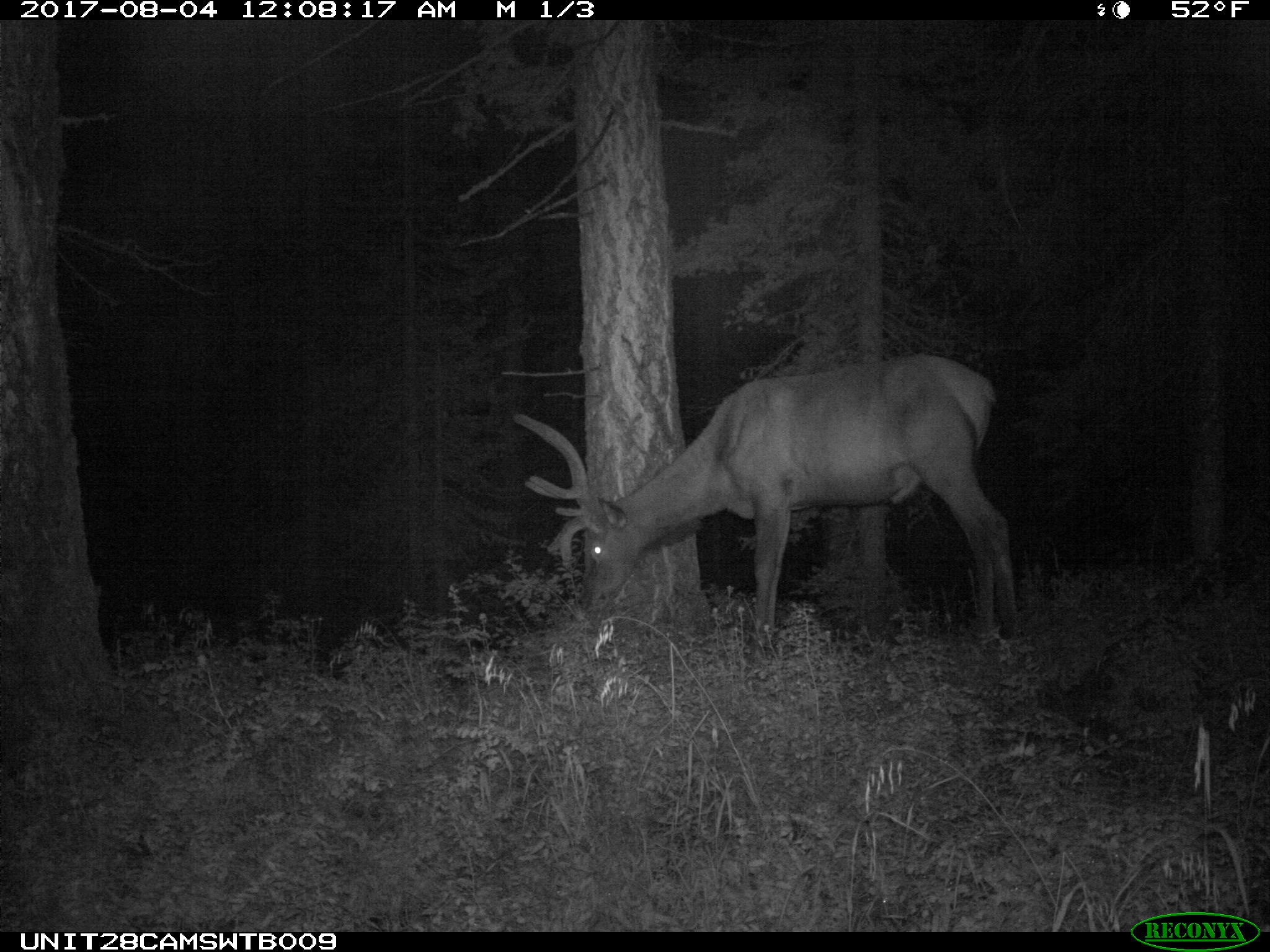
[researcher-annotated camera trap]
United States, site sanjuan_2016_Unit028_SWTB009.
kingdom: Animalia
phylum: Chordata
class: Mammalia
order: Artiodactyla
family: Cervidae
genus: Cervus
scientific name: Cervus elaphus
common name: red deer